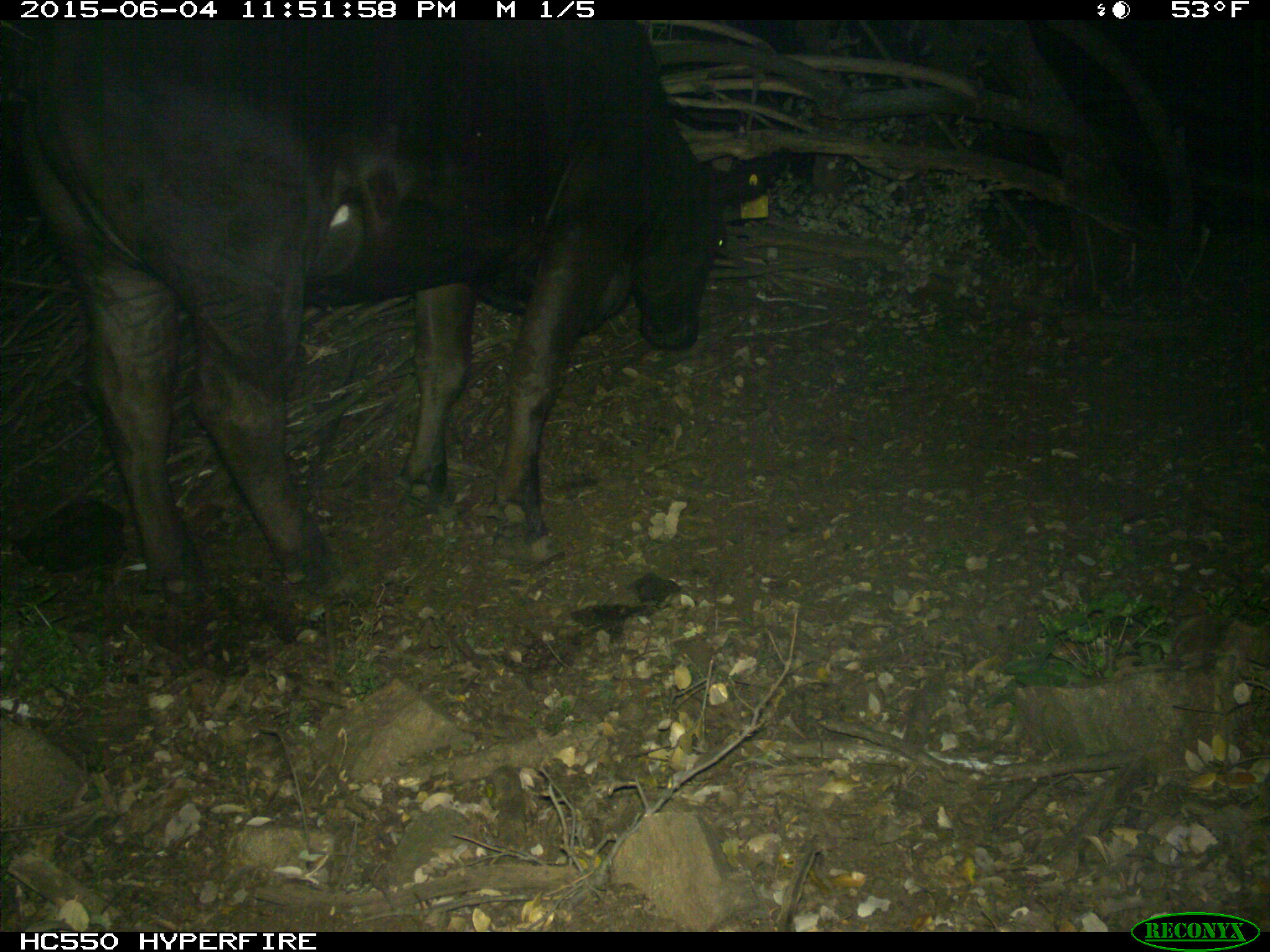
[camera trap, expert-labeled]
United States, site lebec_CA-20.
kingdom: Animalia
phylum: Chordata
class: Mammalia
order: Artiodactyla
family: Bovidae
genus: Bos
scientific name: Bos taurus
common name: domestic cow